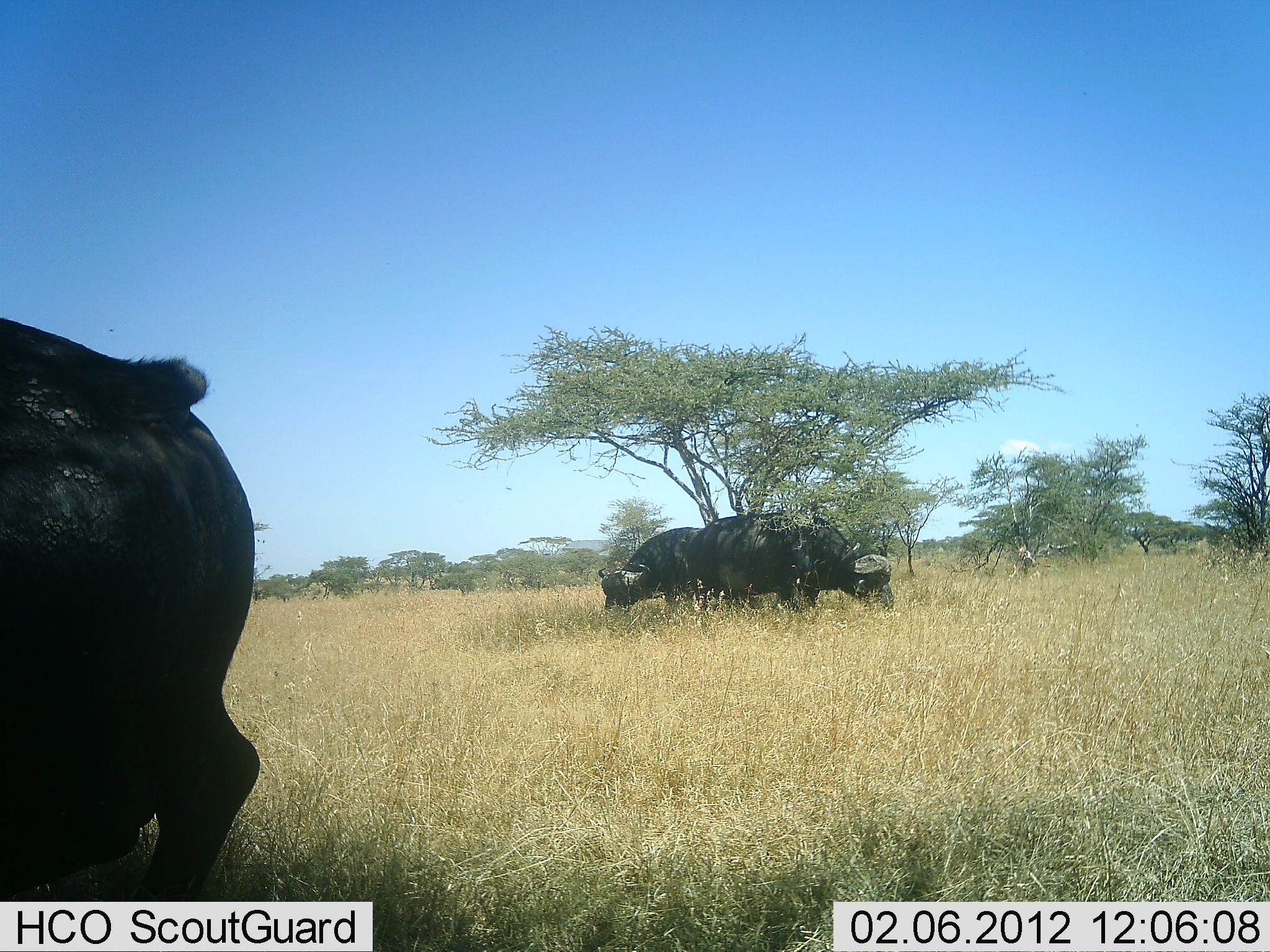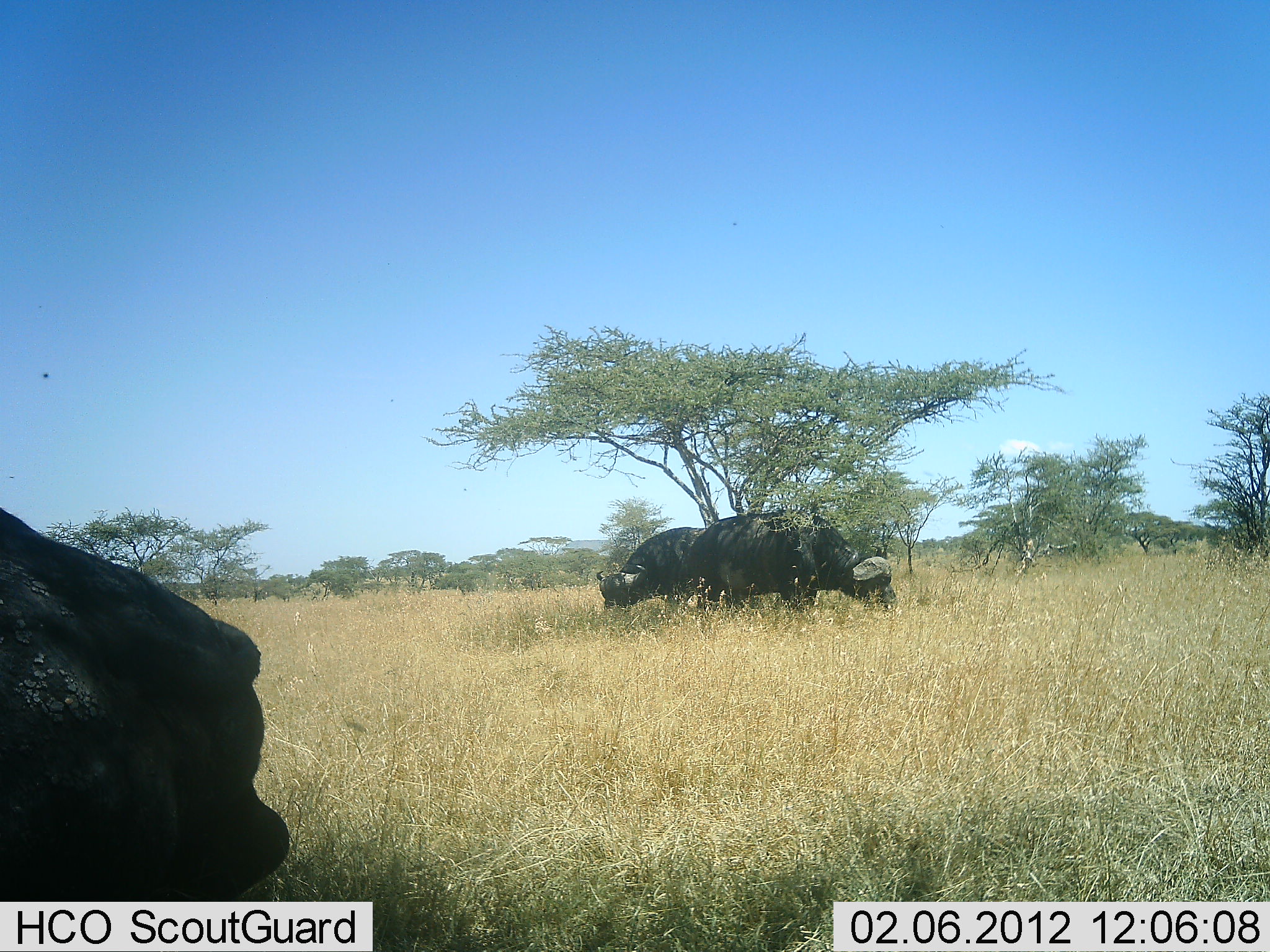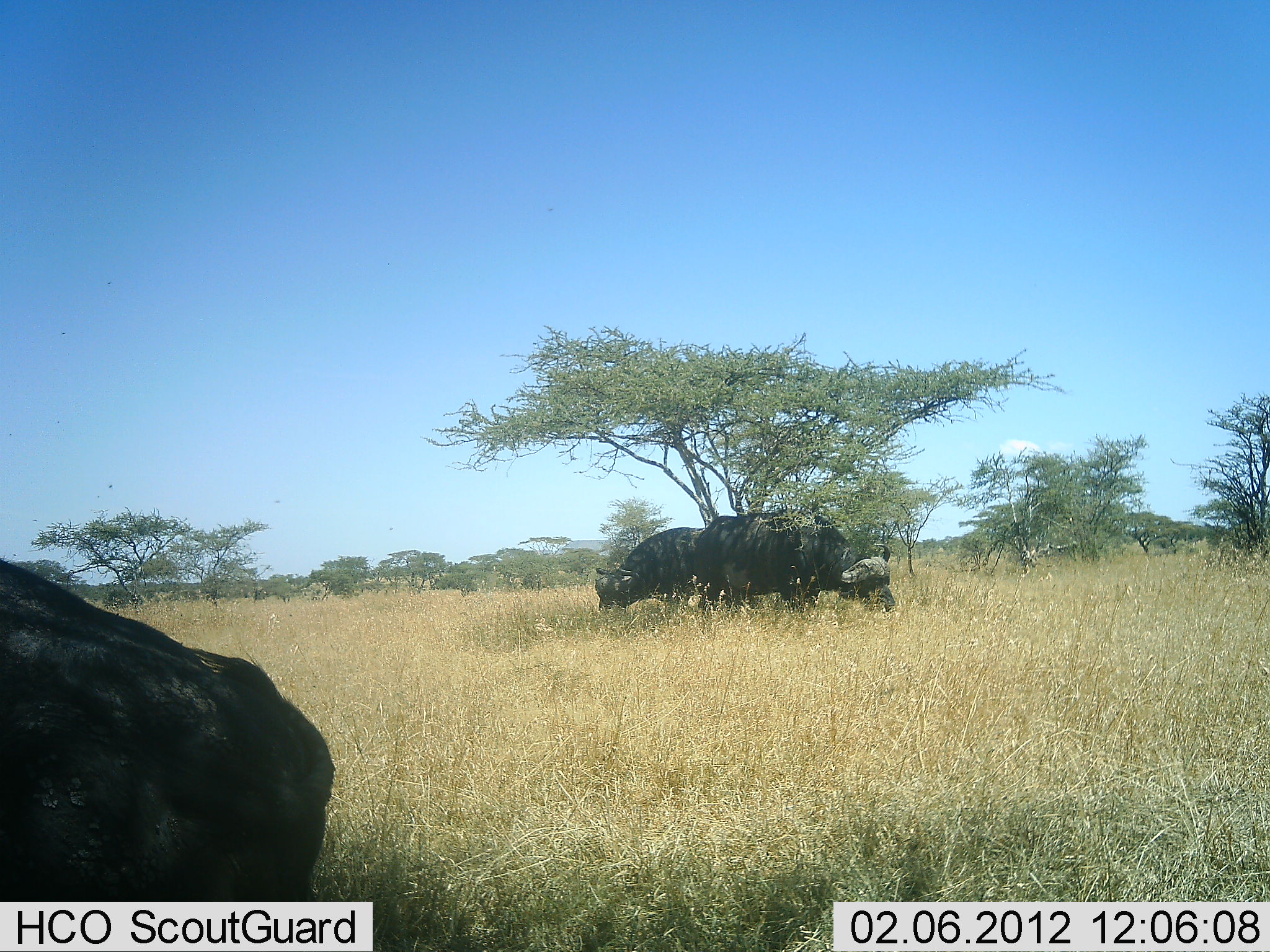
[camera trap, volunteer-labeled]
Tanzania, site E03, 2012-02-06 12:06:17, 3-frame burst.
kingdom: Animalia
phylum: Chordata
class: Mammalia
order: Artiodactyla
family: Bovidae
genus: Syncerus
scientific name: Syncerus caffer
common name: cape buffalo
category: buffalo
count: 3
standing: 36%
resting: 48%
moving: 0%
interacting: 0%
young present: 0%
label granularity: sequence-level